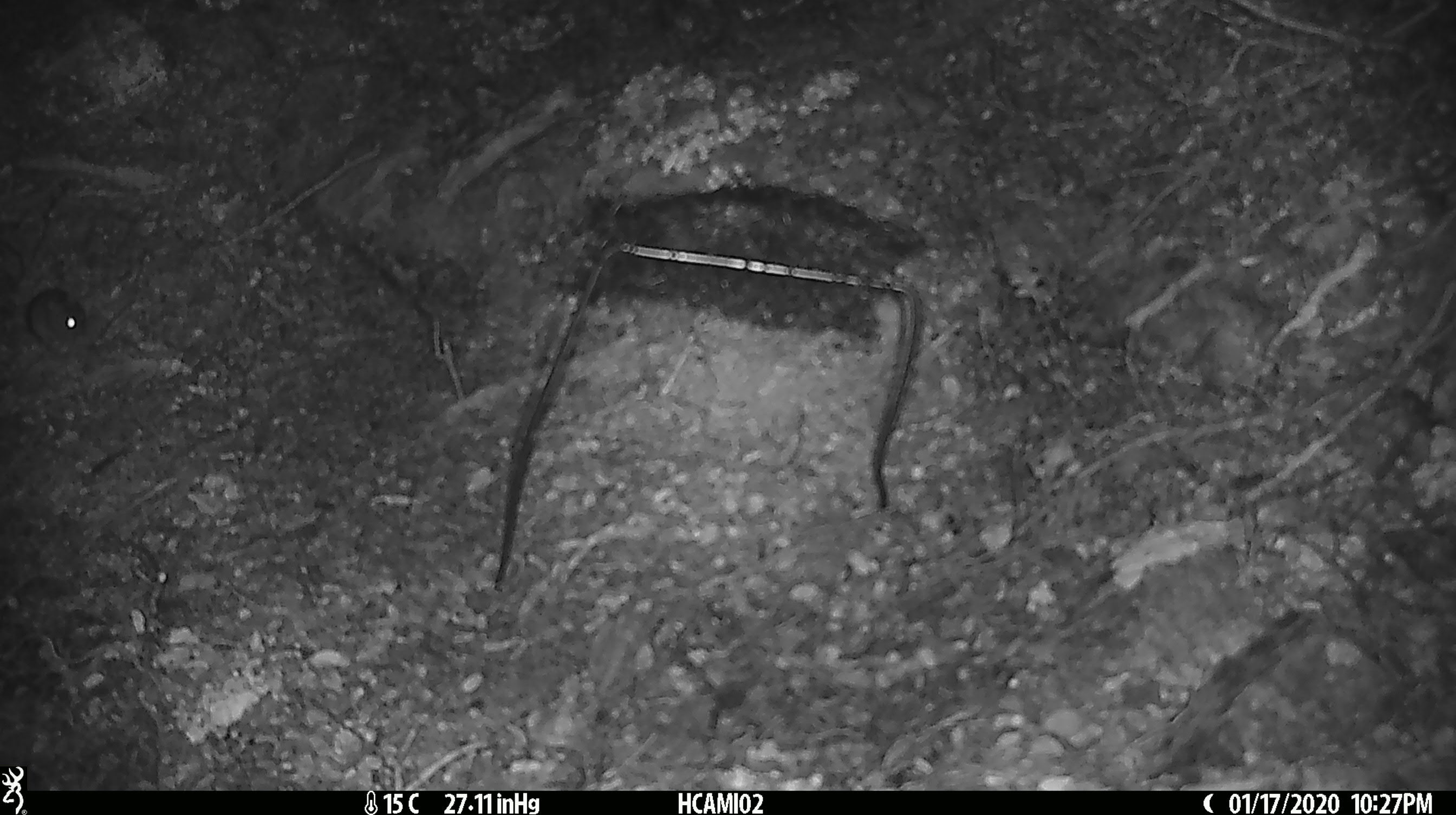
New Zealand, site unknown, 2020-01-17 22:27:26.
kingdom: Animalia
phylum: Chordata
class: Mammalia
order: Rodentia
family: Muridae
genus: Mus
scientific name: Mus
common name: mouse